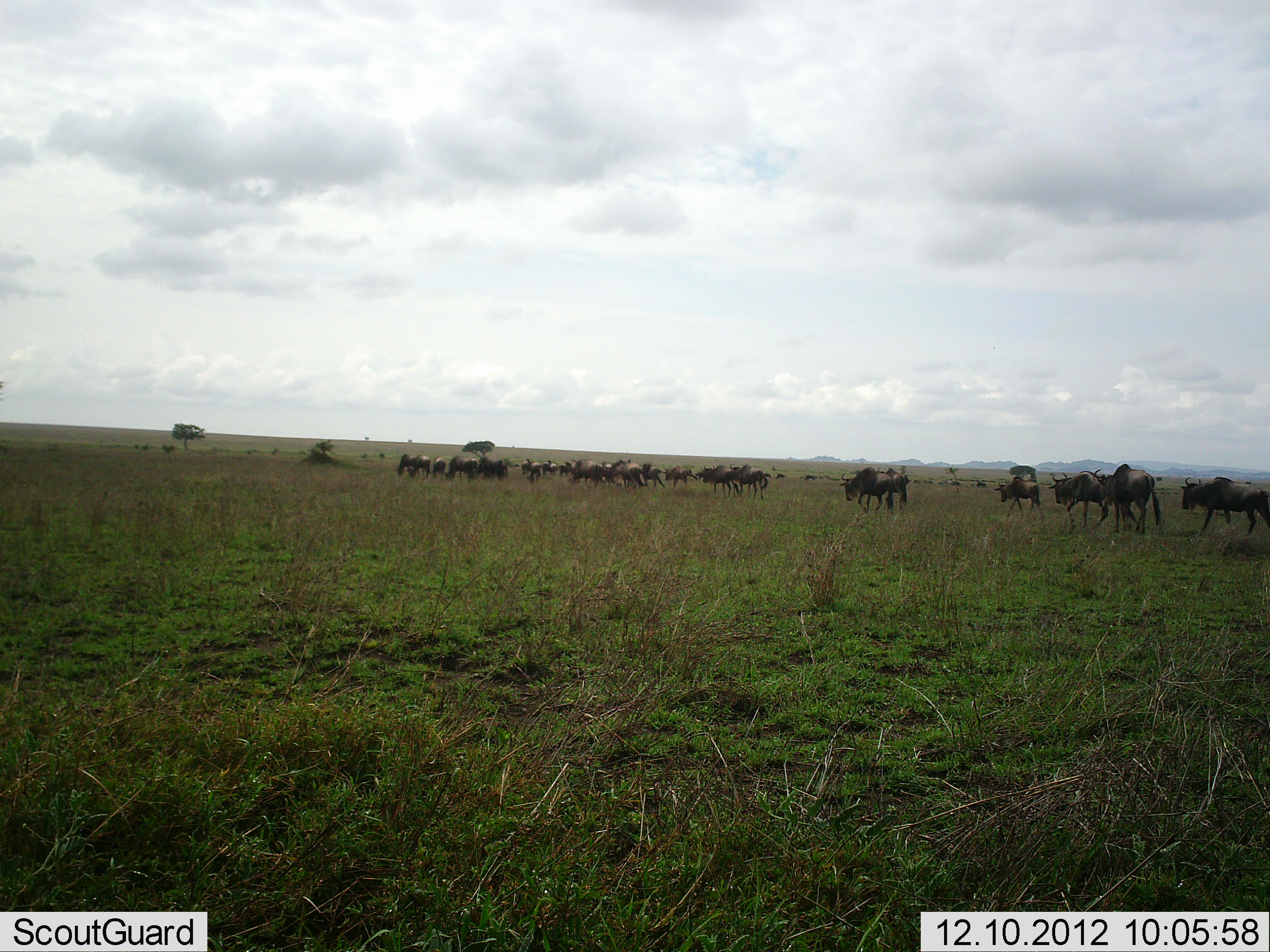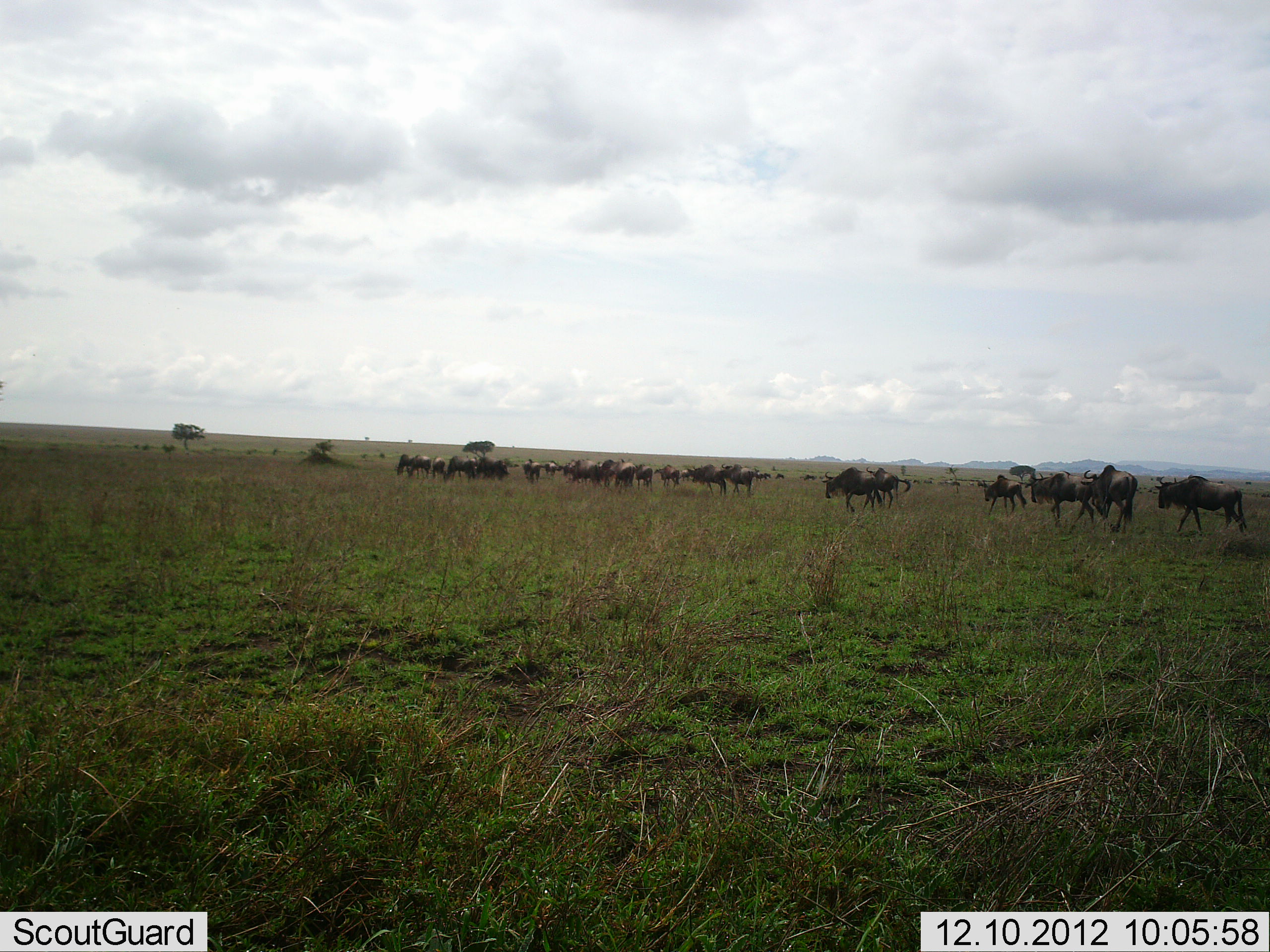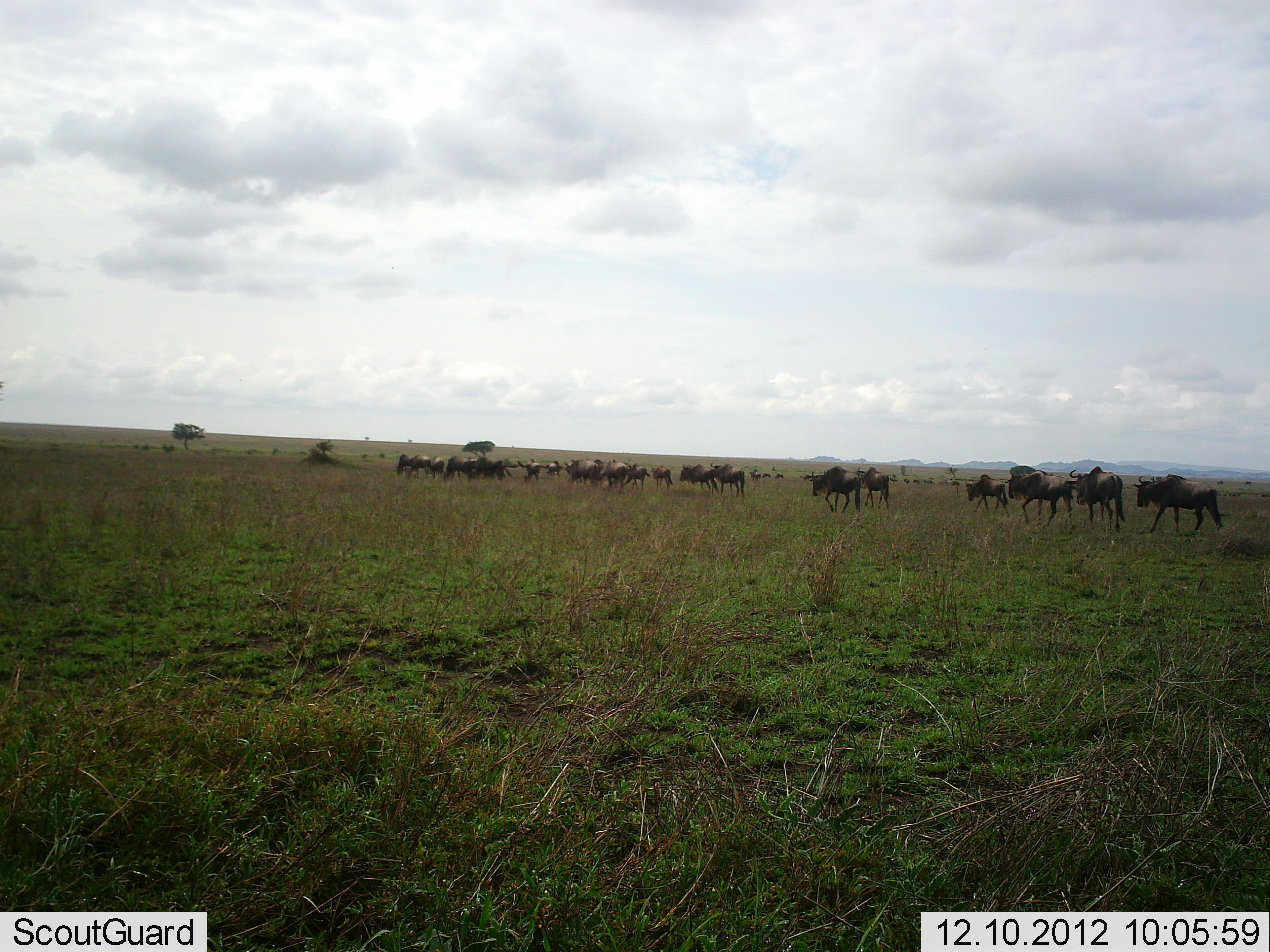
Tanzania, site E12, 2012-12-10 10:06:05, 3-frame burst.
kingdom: Animalia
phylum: Chordata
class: Mammalia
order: Artiodactyla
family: Bovidae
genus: Connochaetes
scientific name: Connochaetes taurinus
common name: blue wildebeest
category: wildebeest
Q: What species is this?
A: Wildebeest (blue wildebeest) (Connochaetes taurinus).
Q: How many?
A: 51+.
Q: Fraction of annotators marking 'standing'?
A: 20%.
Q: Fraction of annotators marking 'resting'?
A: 10%.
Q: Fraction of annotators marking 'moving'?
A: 100%.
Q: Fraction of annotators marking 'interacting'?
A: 10%.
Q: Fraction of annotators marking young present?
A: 10%.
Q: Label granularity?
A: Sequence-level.